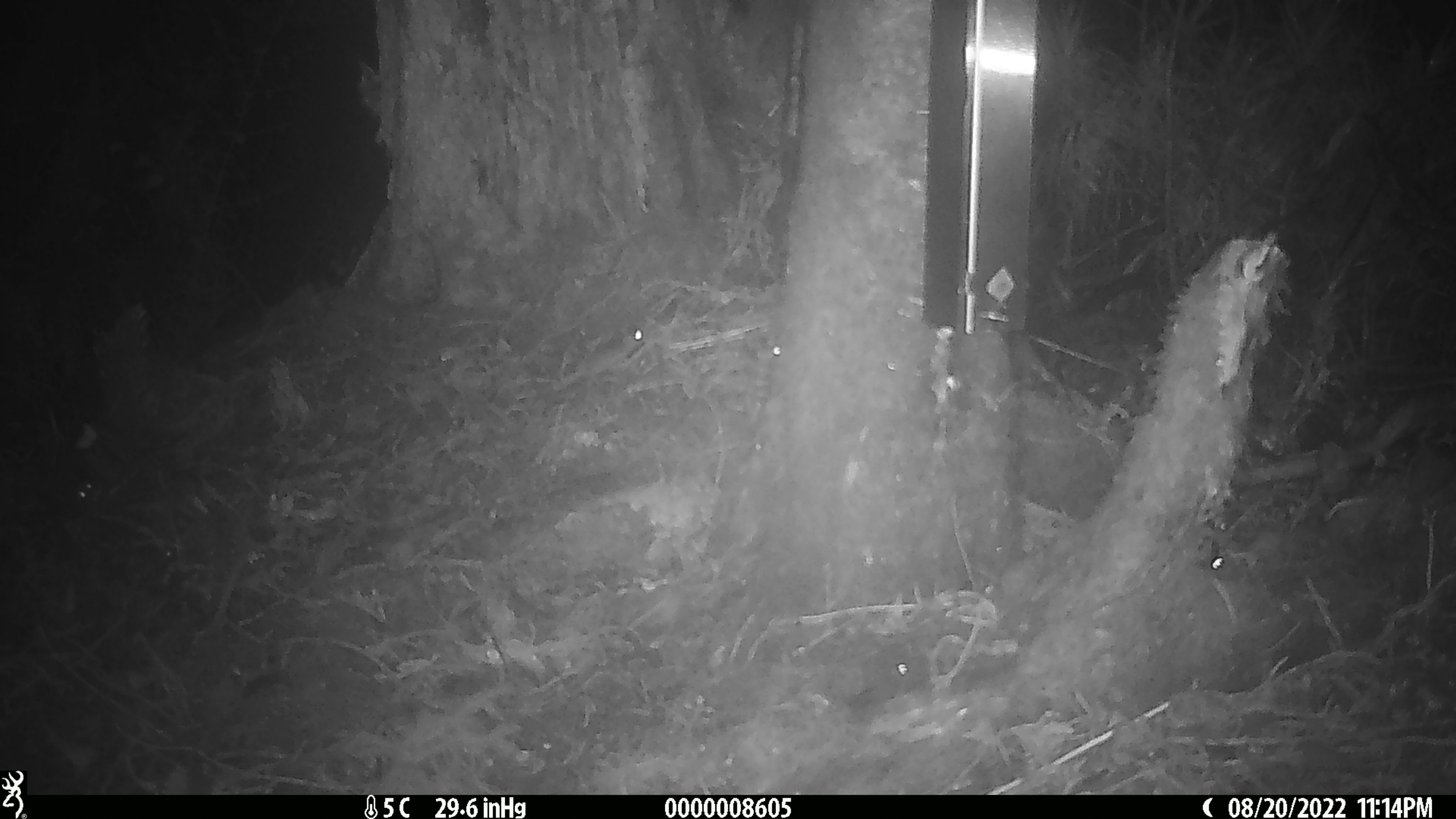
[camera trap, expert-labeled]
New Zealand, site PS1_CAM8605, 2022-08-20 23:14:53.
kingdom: Animalia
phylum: Chordata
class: Mammalia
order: Rodentia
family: Muridae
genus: Mus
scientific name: Mus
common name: mouse